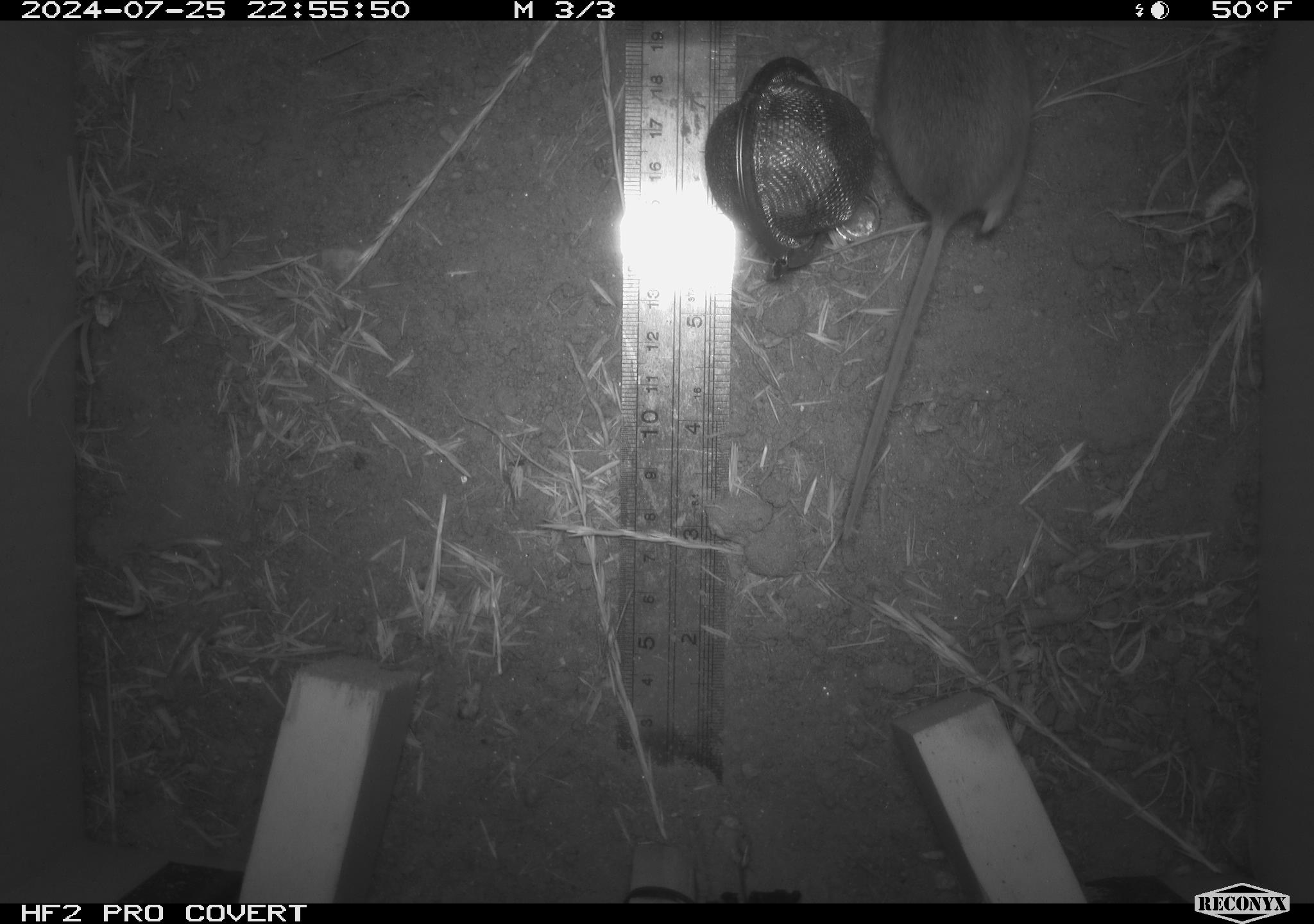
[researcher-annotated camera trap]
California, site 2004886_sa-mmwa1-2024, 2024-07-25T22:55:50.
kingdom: Animalia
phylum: Chordata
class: Mammalia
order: Rodentia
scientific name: Rodentia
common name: mouse species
Mouse species (Rodentia).